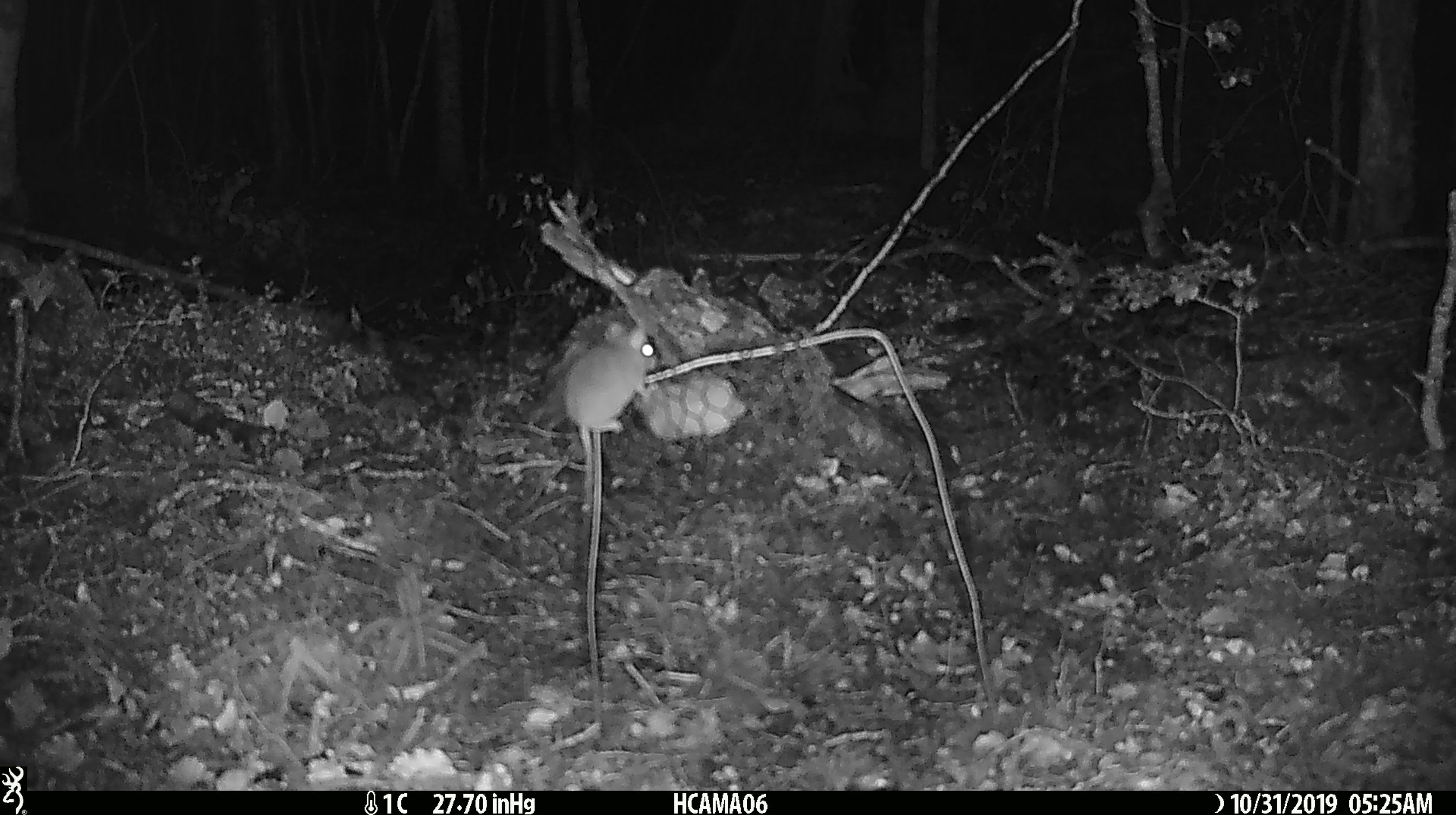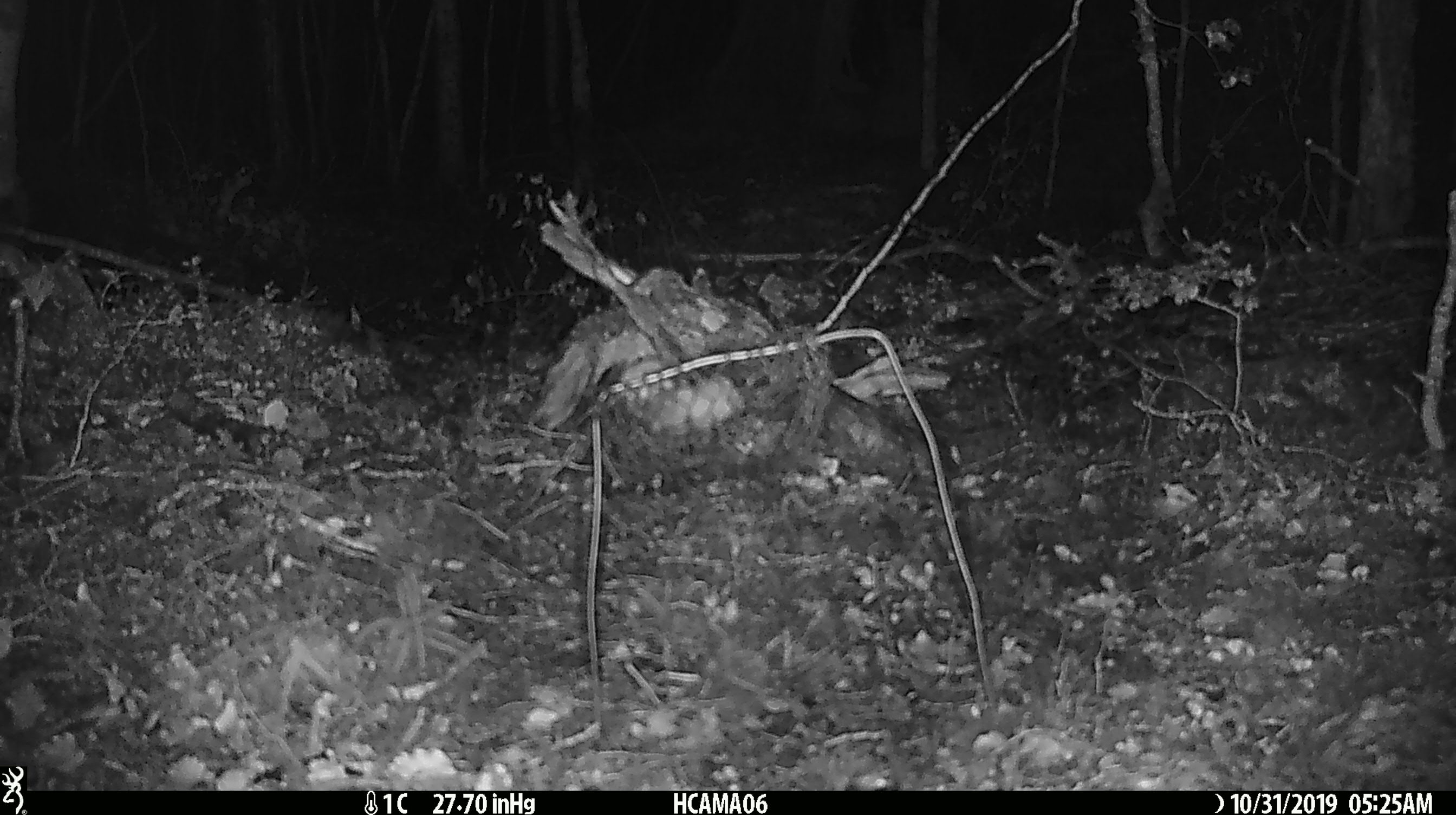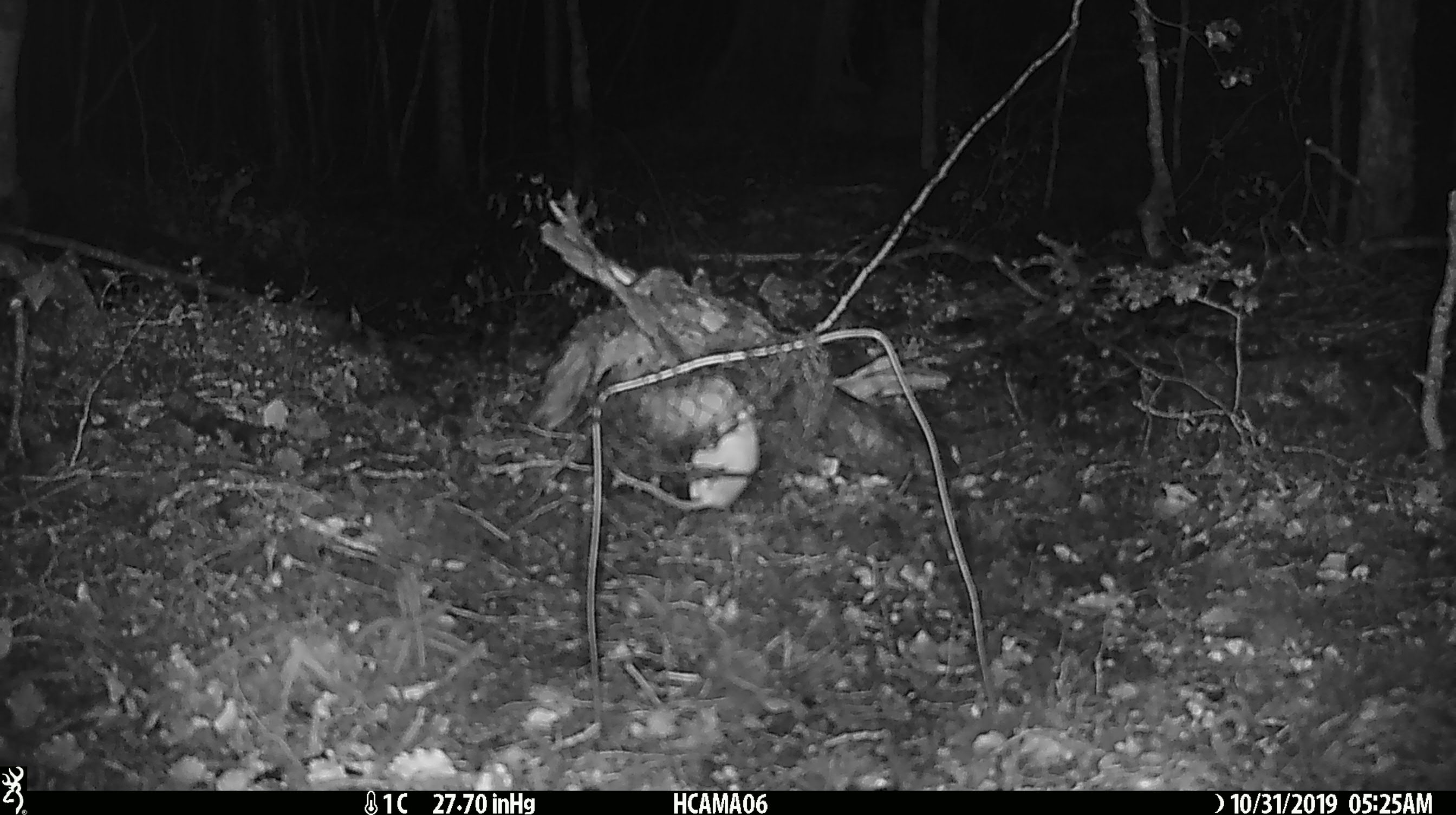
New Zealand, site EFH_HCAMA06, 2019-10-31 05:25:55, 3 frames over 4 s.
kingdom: Animalia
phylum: Chordata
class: Mammalia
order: Rodentia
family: Muridae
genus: Mus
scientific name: Mus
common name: mouse